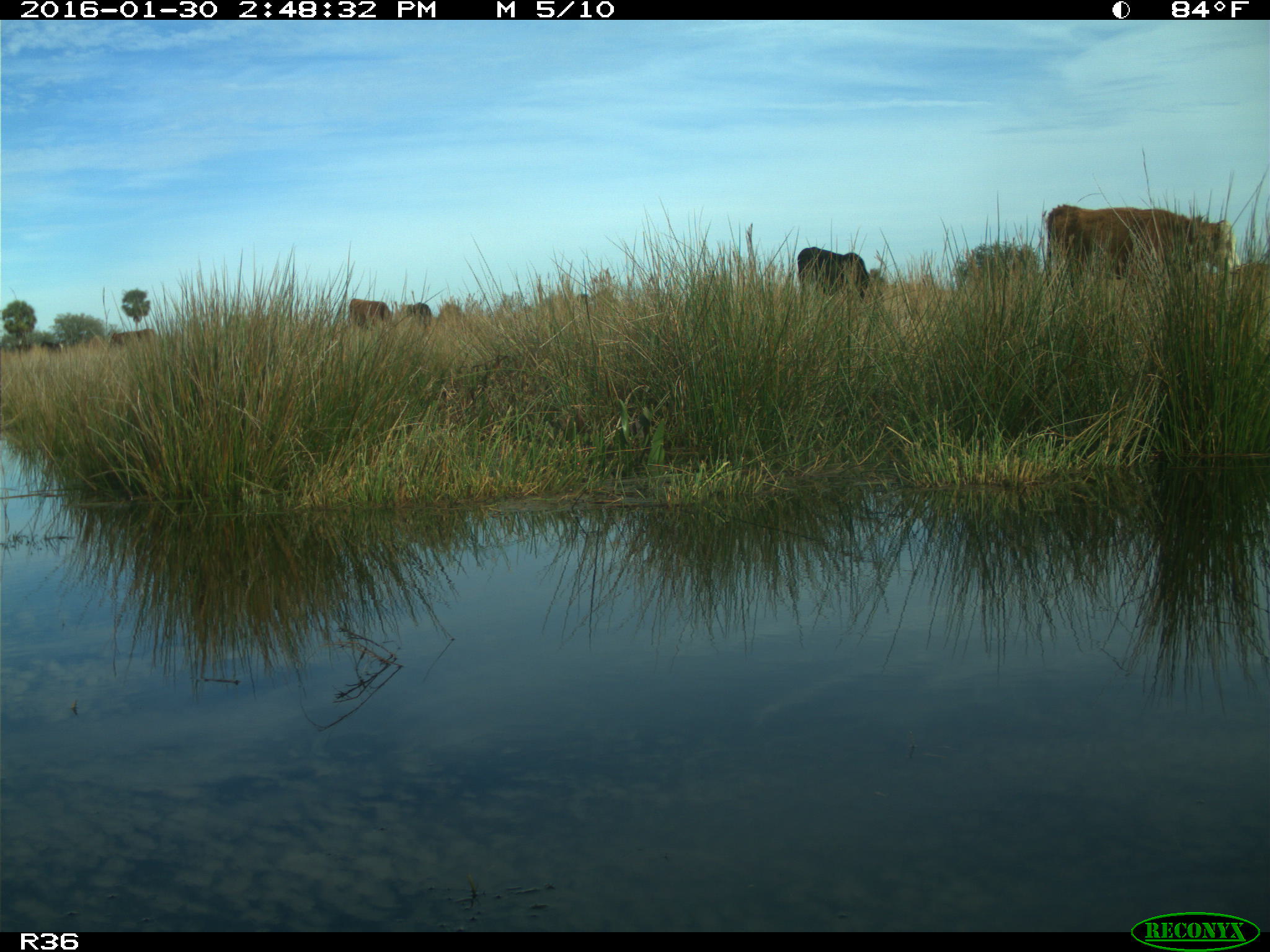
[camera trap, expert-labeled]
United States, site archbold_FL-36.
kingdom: Animalia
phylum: Chordata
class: Mammalia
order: Artiodactyla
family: Bovidae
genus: Bos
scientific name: Bos taurus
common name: domestic cow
Bos taurus (domestic cow).